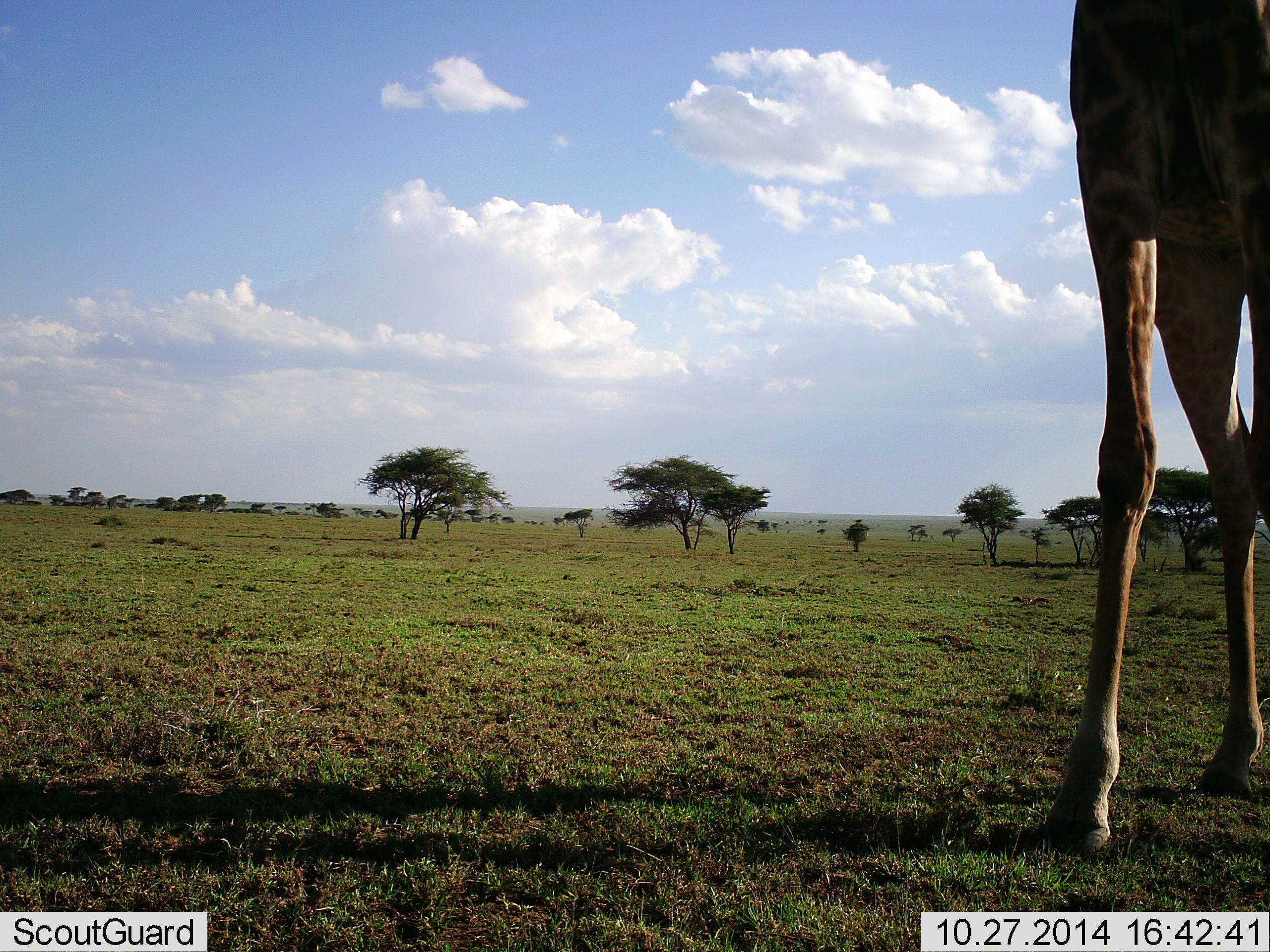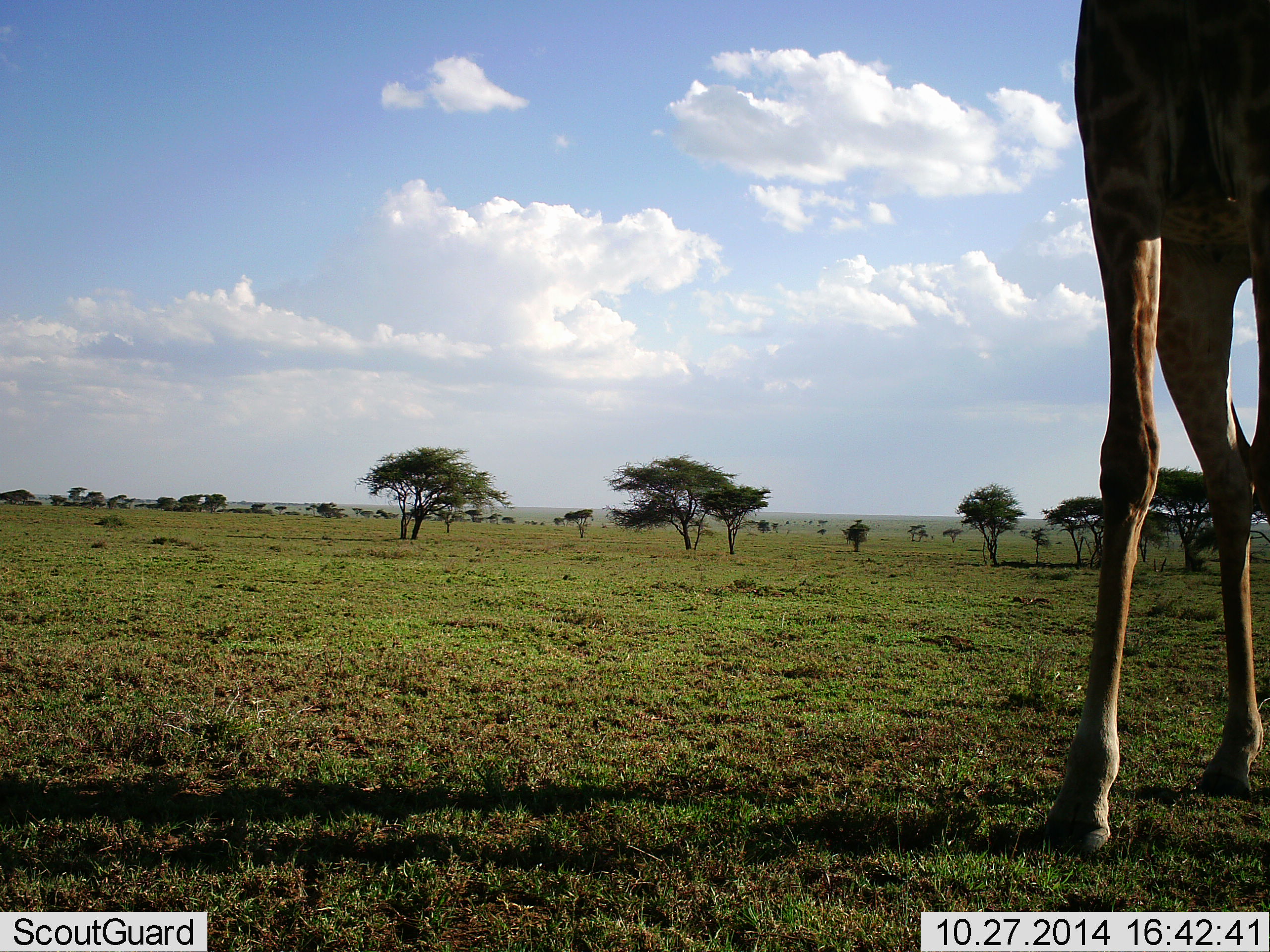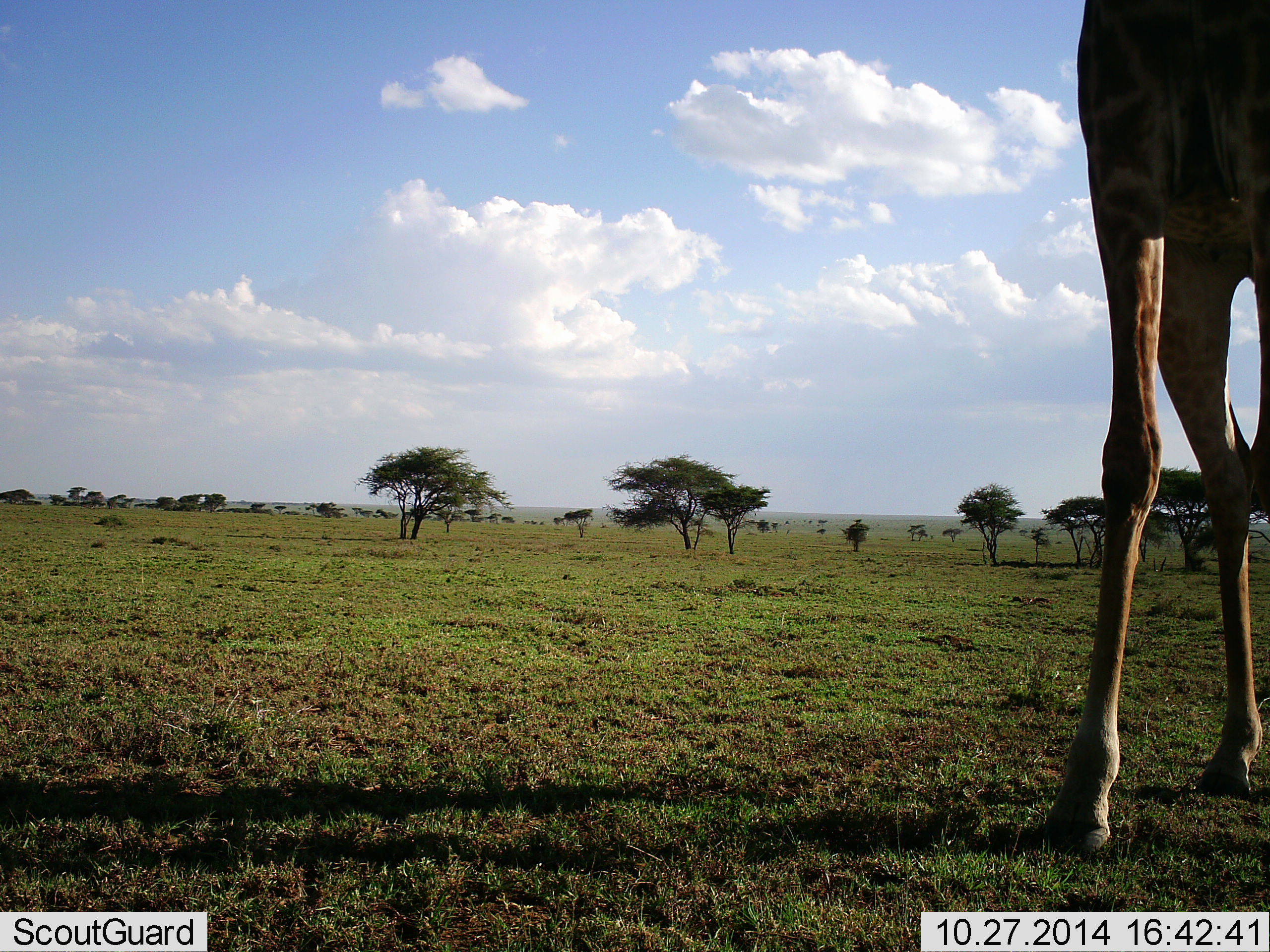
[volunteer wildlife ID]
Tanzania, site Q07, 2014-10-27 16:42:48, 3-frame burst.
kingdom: Animalia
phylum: Chordata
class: Mammalia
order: Artiodactyla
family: Giraffidae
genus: Giraffa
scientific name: Giraffa camelopardalis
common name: giraffe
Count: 1.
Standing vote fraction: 90%.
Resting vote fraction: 0%.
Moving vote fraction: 0%.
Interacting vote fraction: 0%.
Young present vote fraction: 0%.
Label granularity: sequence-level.